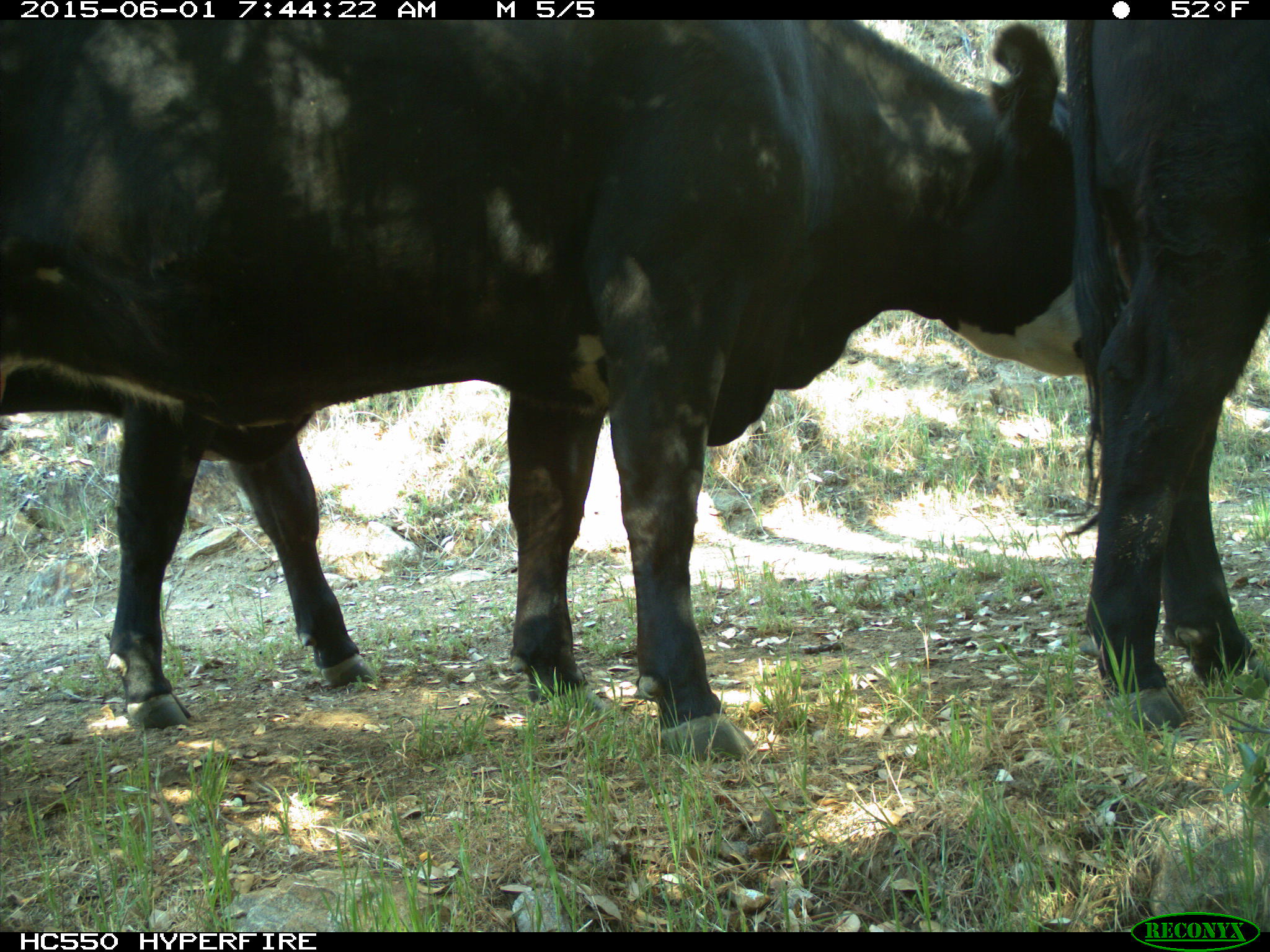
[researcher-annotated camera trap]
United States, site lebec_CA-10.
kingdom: Animalia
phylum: Chordata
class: Mammalia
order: Artiodactyla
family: Bovidae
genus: Bos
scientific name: Bos taurus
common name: domestic cow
Bos taurus (domestic cow).